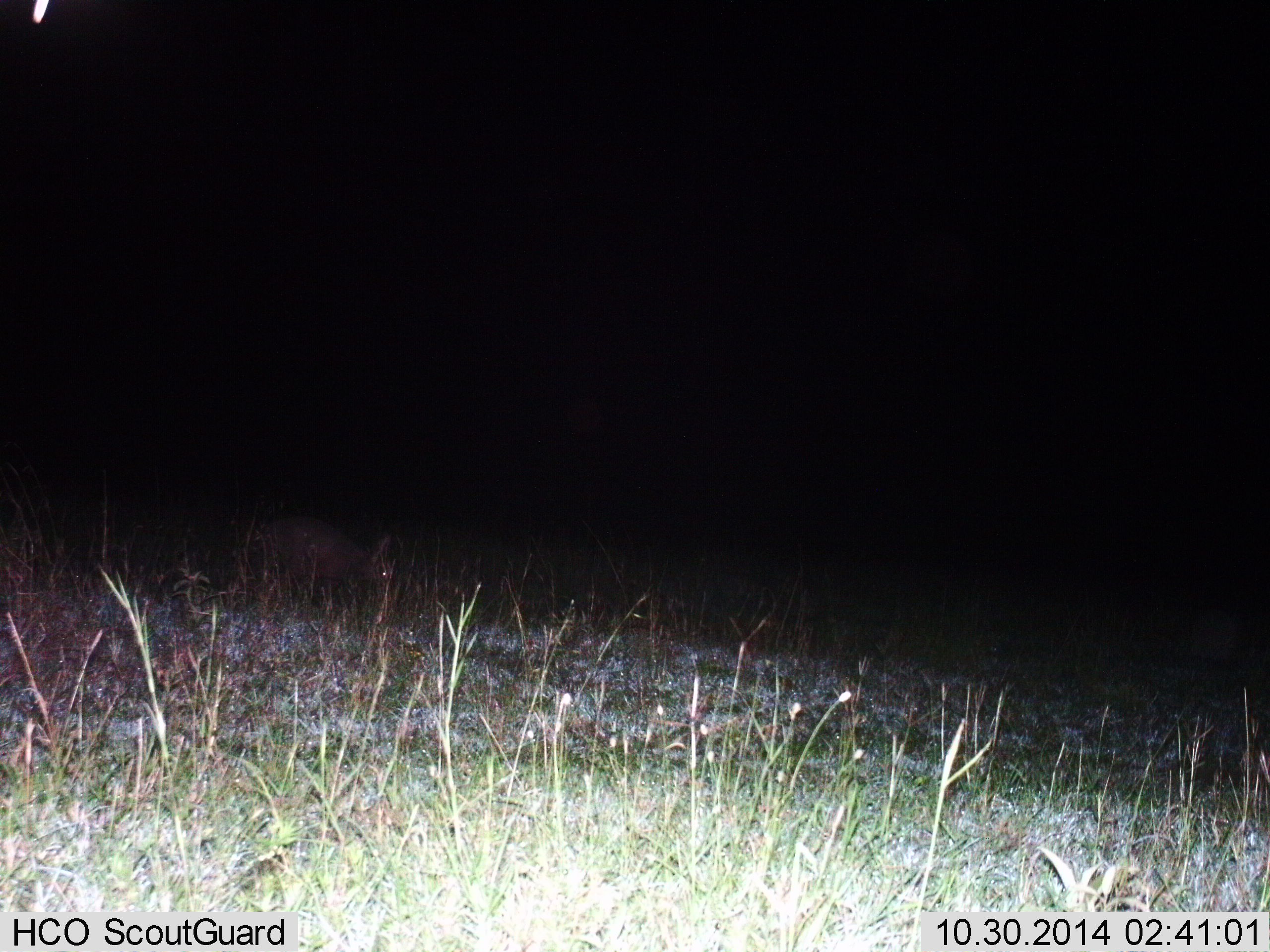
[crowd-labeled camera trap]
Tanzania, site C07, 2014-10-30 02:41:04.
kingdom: Animalia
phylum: Chordata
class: Mammalia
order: Tubulidentata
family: Orycteropodidae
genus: Orycteropus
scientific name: Orycteropus afer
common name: aardvark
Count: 1.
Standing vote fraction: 33%.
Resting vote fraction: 0%.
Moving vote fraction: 33%.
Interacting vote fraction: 0%.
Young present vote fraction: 0%.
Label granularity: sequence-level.